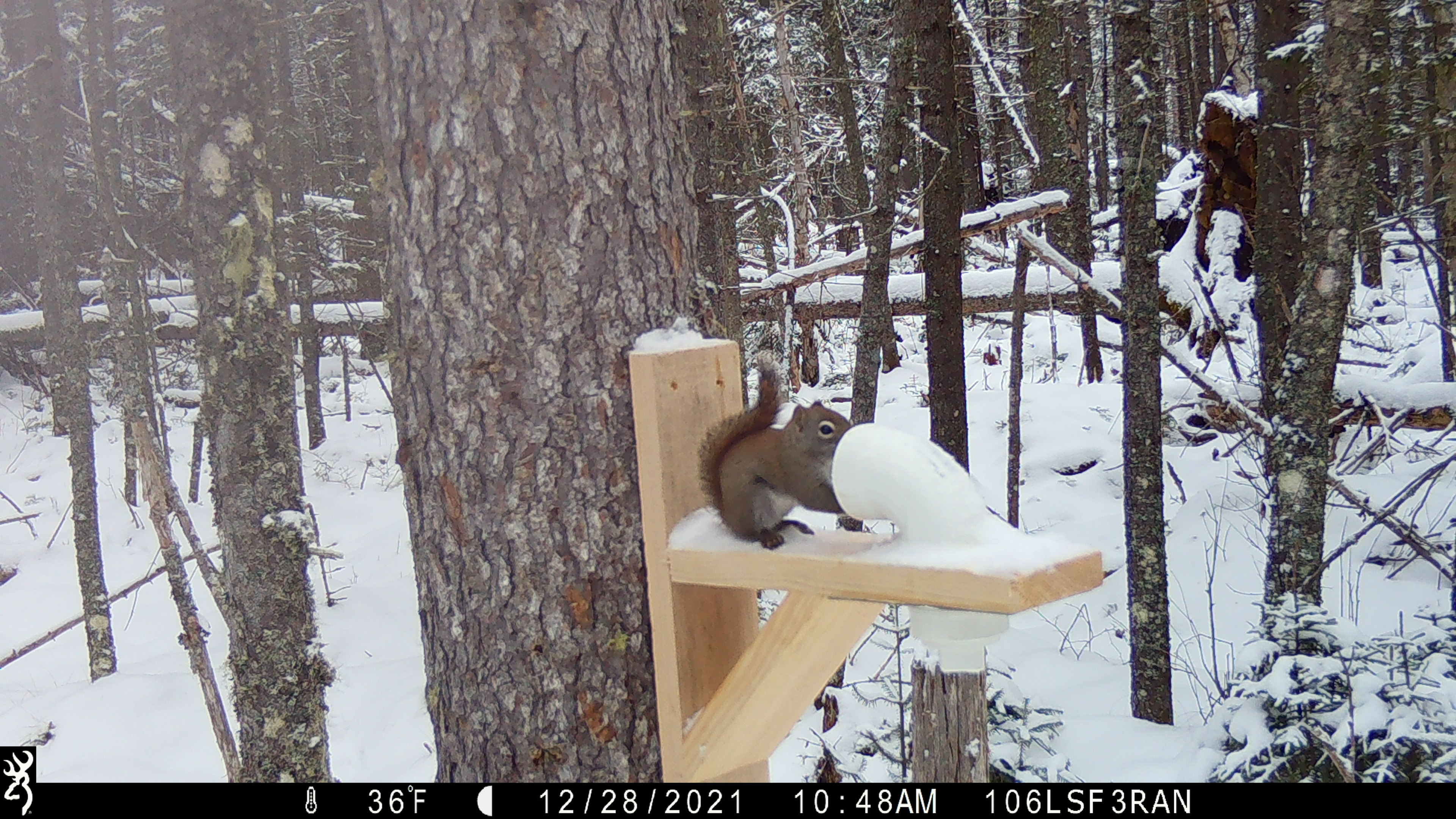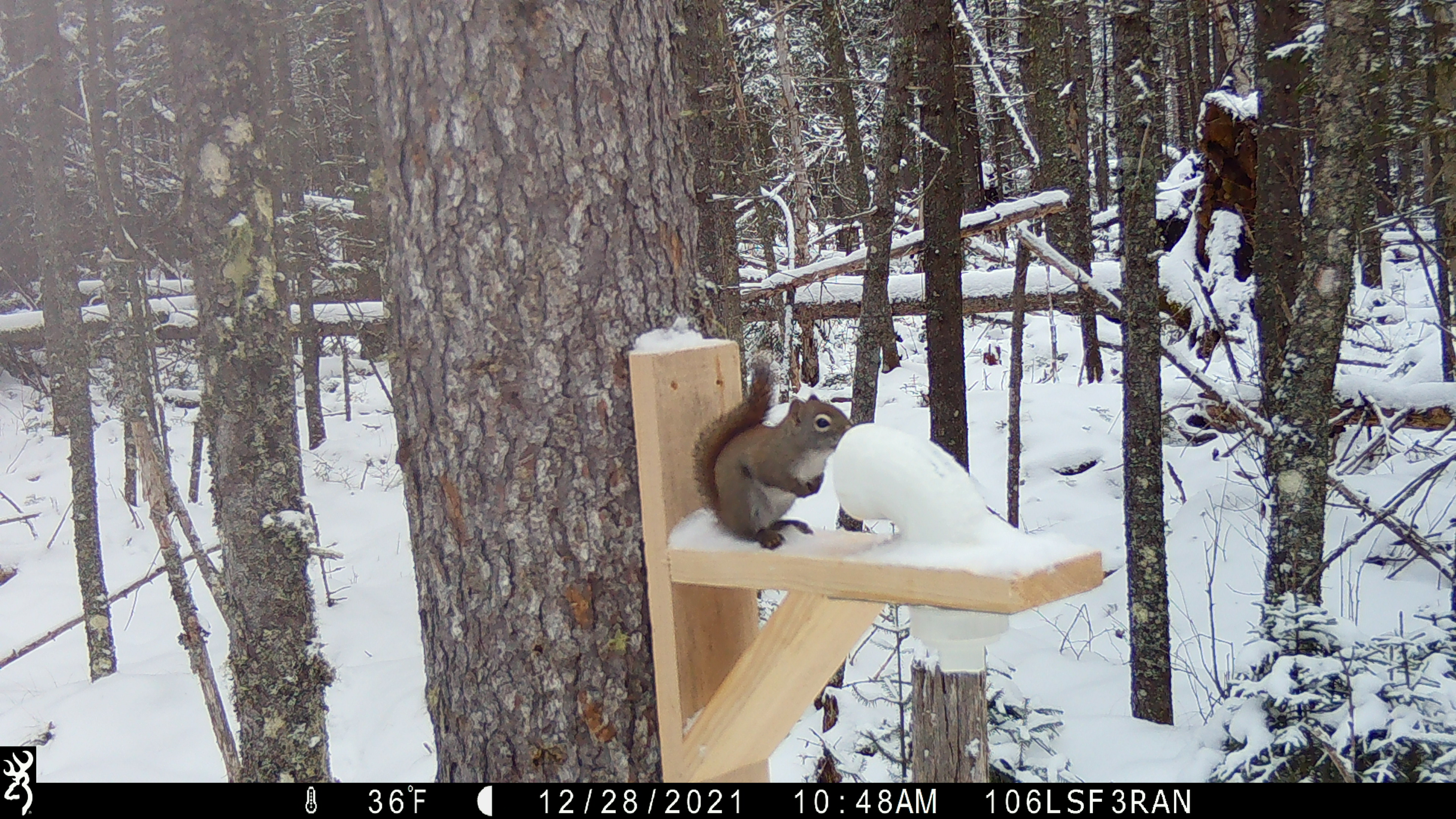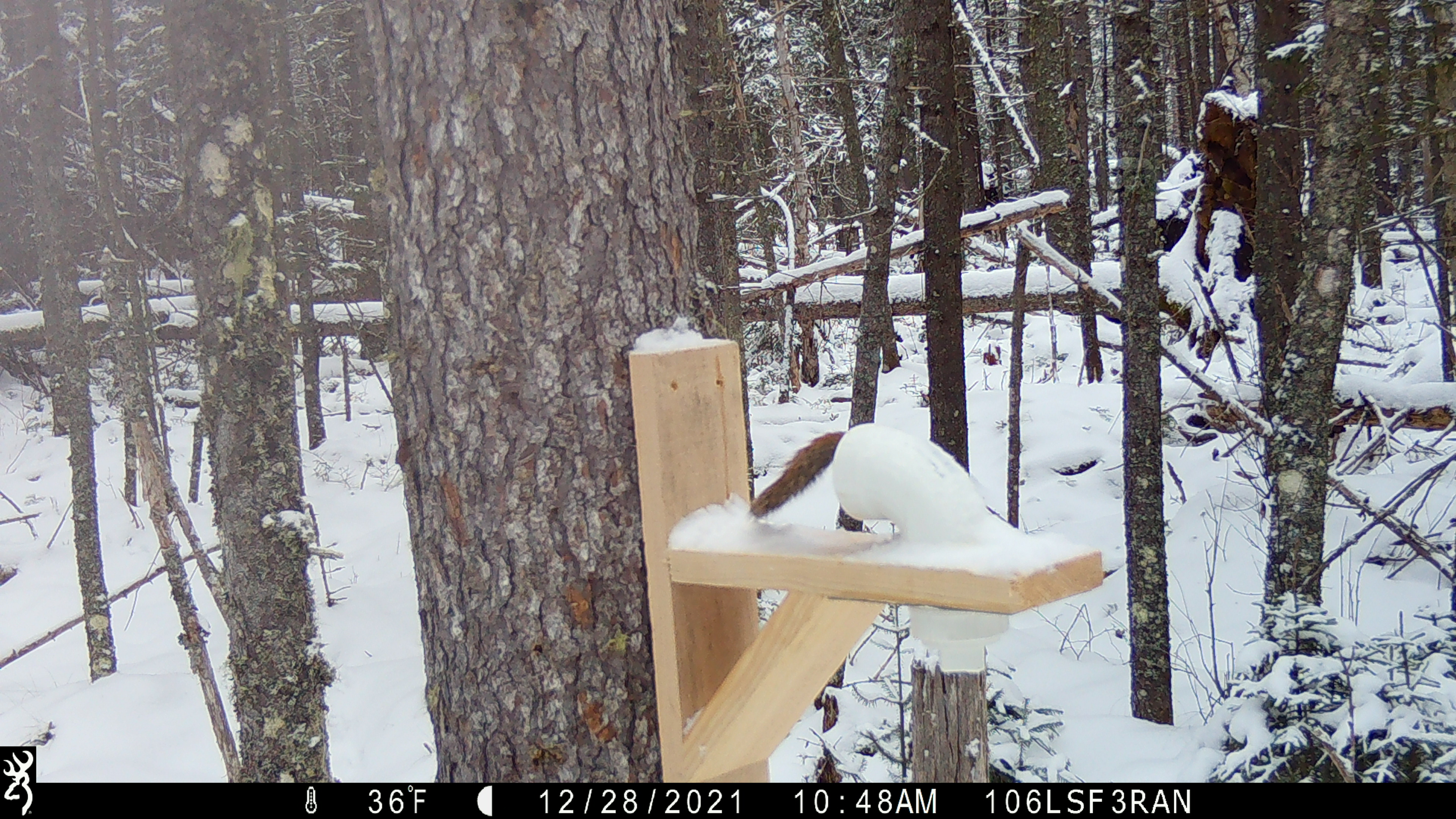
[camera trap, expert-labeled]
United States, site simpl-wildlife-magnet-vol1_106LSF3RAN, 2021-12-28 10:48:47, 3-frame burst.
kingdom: Animalia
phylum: Chordata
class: Mammalia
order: Rodentia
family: Sciuridae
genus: Tamiasciurus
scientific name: Tamiasciurus hudsonicus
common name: red squirrel